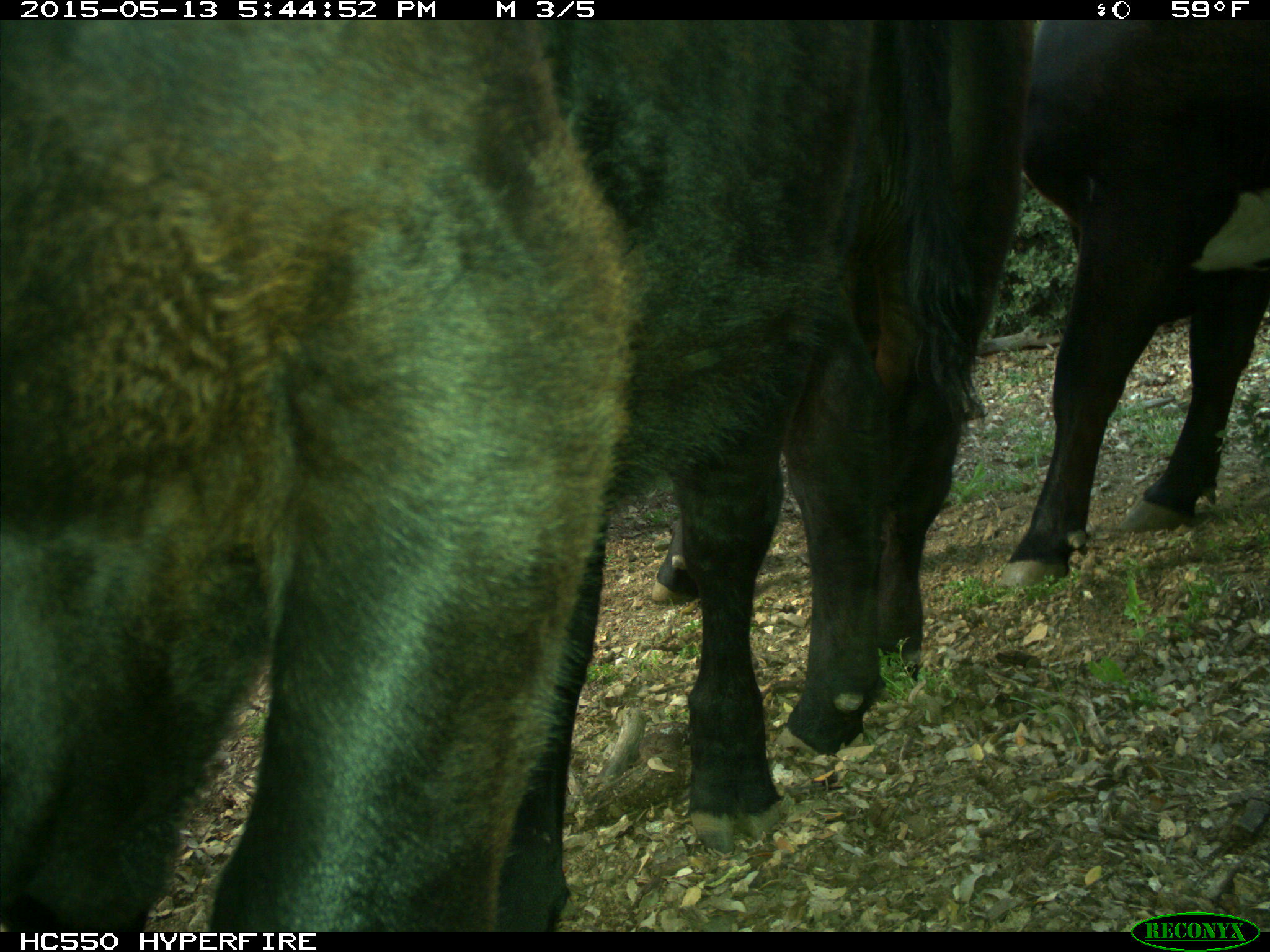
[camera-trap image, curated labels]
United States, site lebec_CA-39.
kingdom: Animalia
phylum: Chordata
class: Mammalia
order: Artiodactyla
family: Bovidae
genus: Bos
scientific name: Bos taurus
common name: domestic cow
Bos taurus (domestic cow).